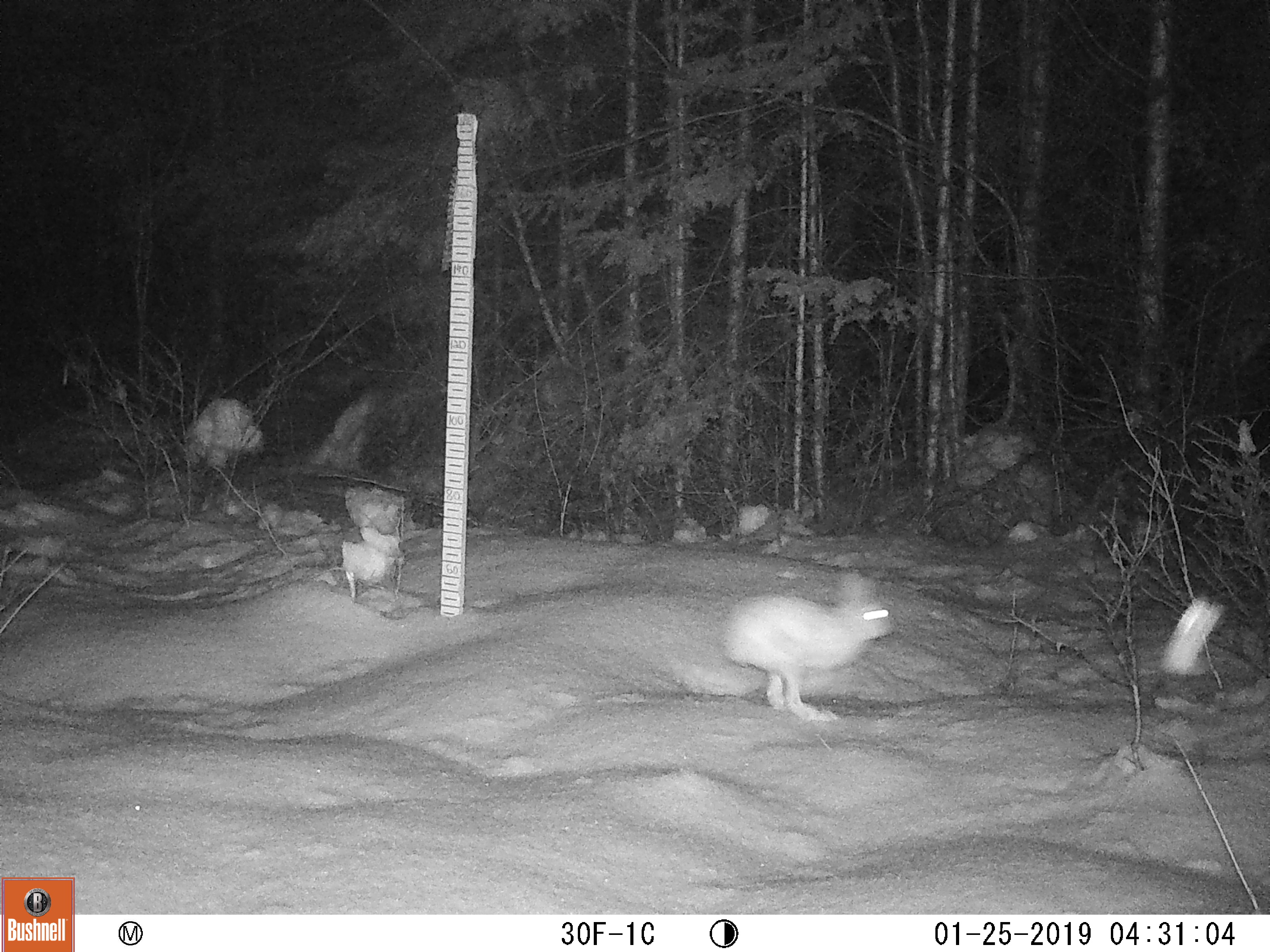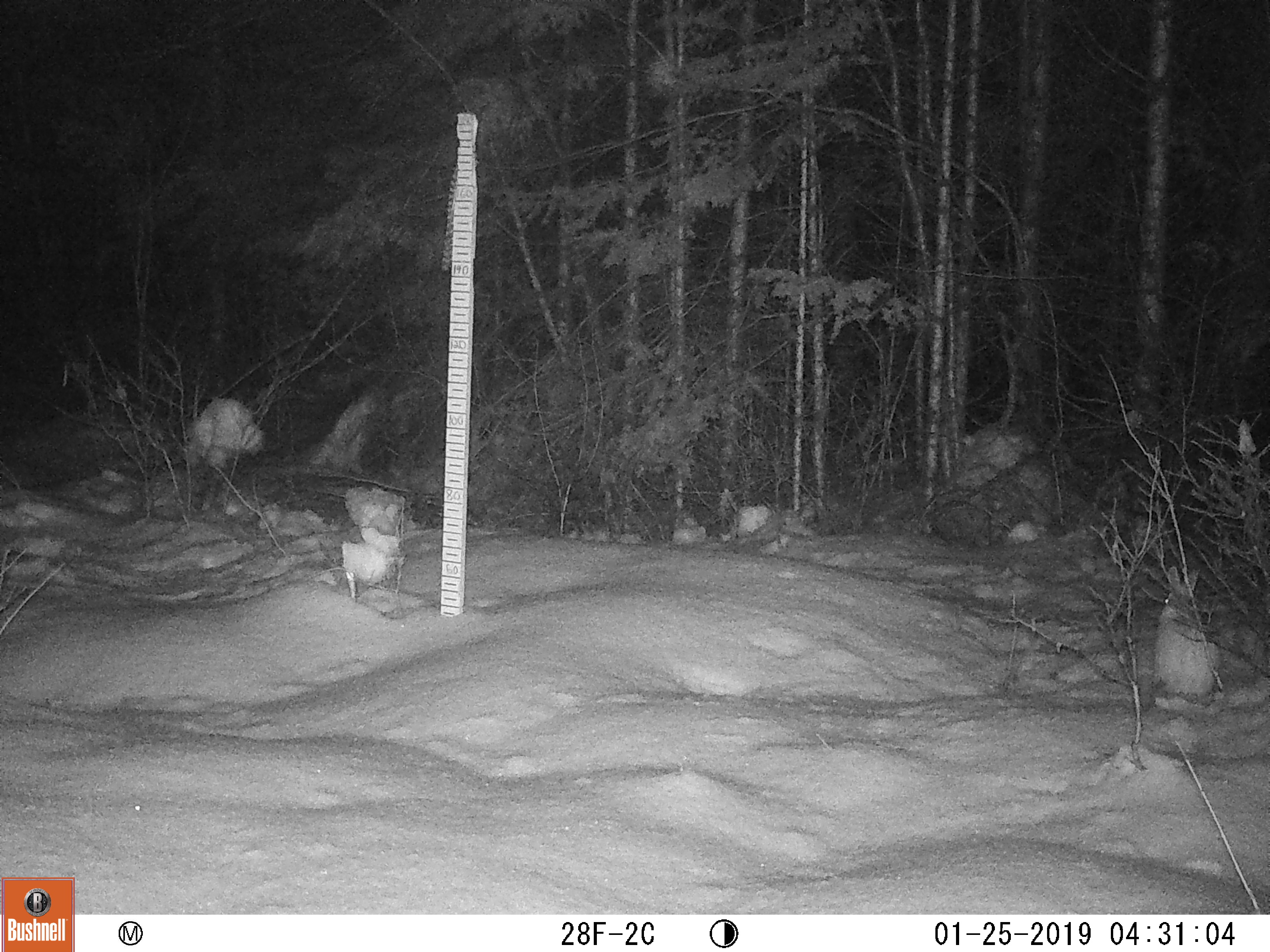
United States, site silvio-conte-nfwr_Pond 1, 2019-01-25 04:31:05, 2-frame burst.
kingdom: Animalia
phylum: Chordata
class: Mammalia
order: Lagomorpha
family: Leporidae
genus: Lepus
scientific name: Lepus americanus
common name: snowshoe hare